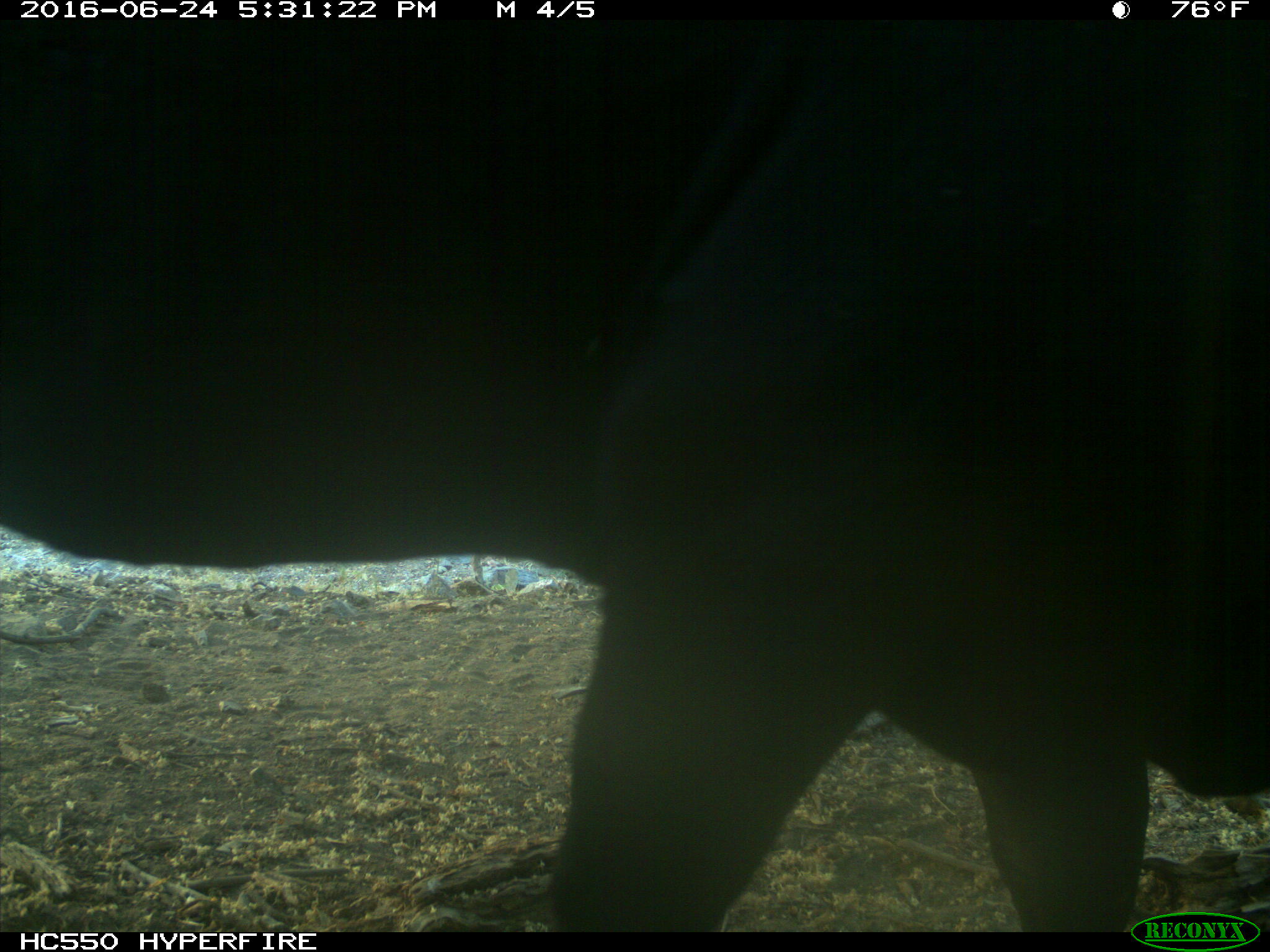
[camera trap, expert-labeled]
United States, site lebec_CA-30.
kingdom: Animalia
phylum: Chordata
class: Mammalia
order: Artiodactyla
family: Bovidae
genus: Bos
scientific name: Bos taurus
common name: domestic cow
Bos taurus (domestic cow).